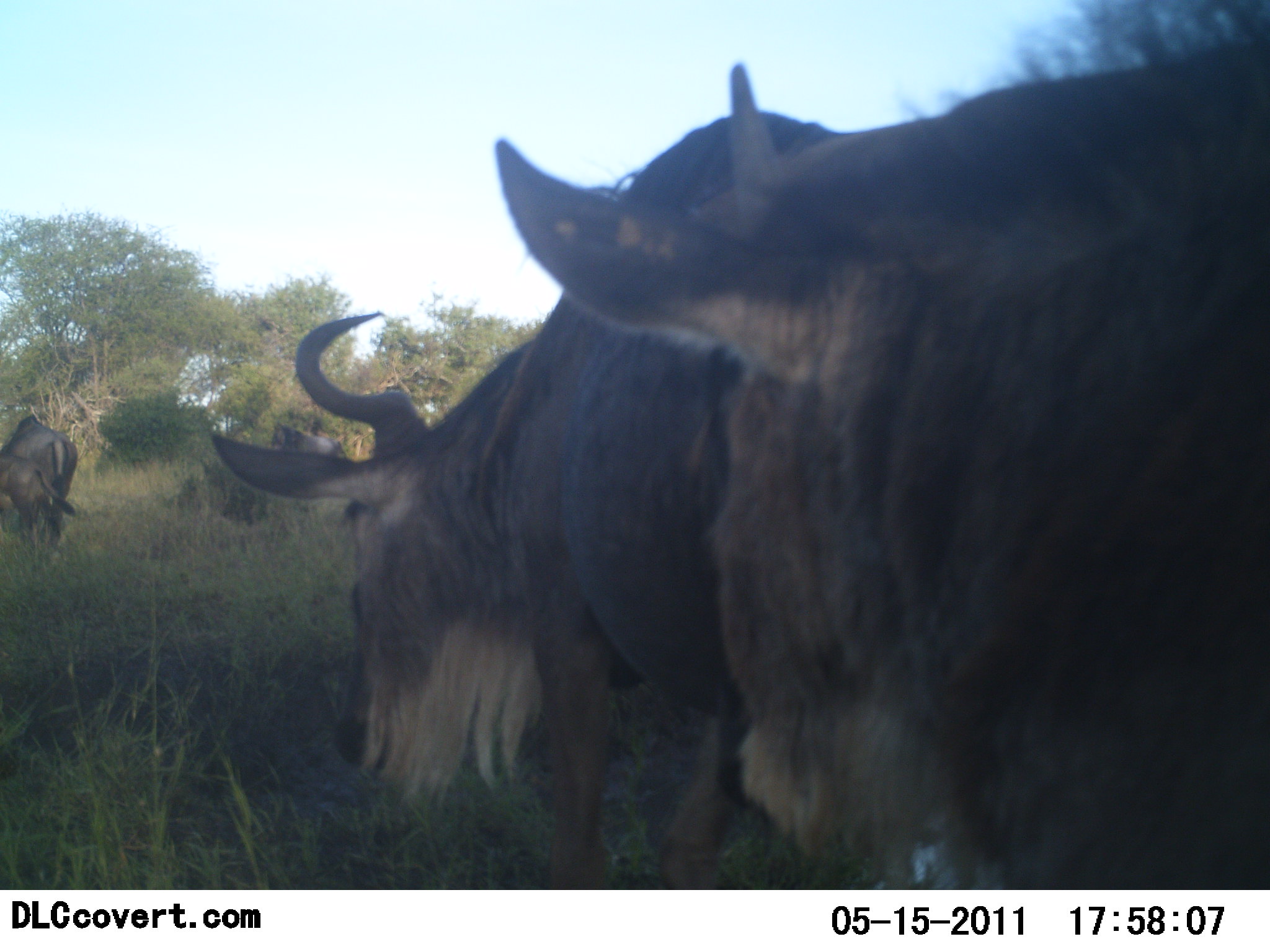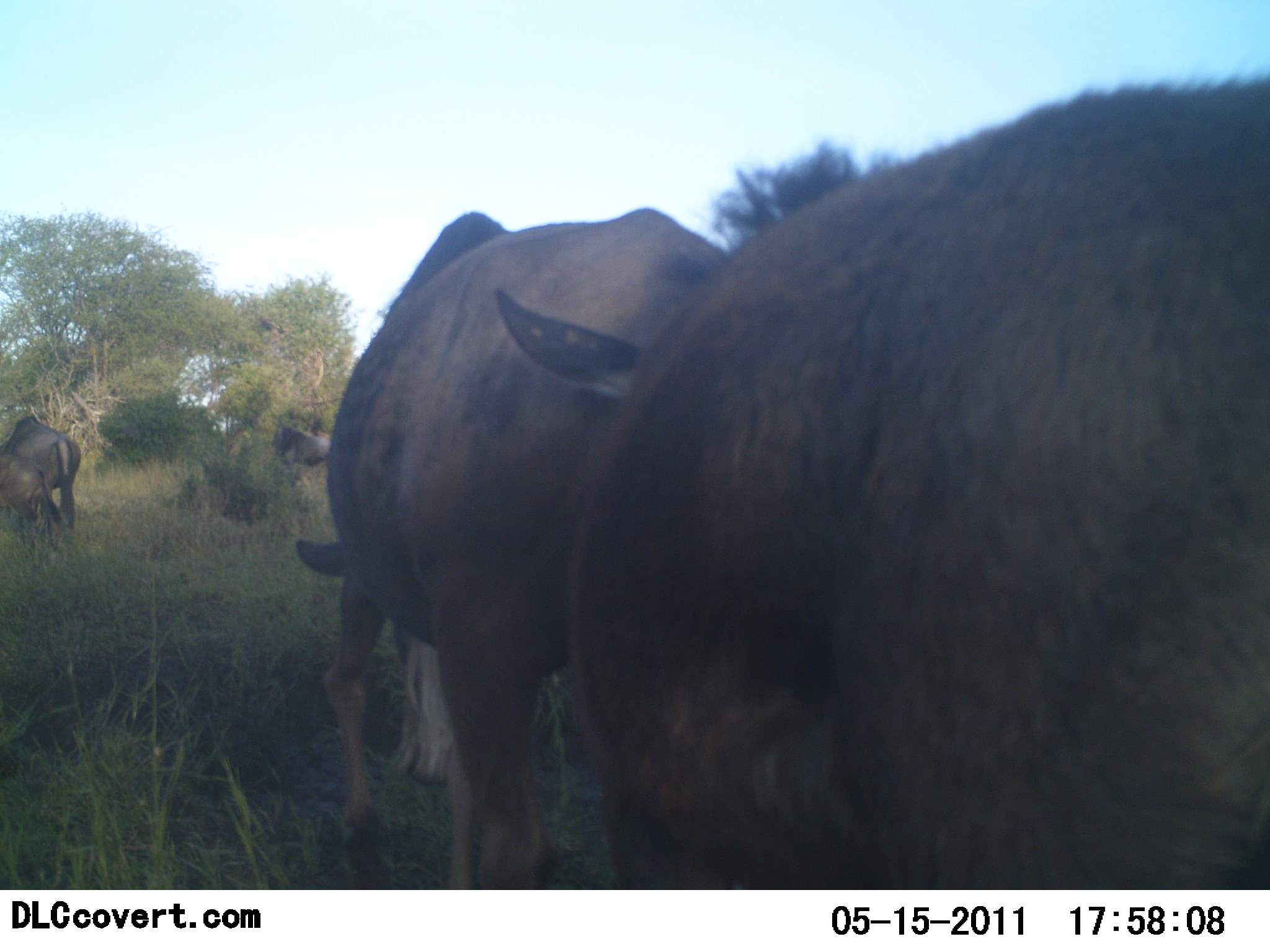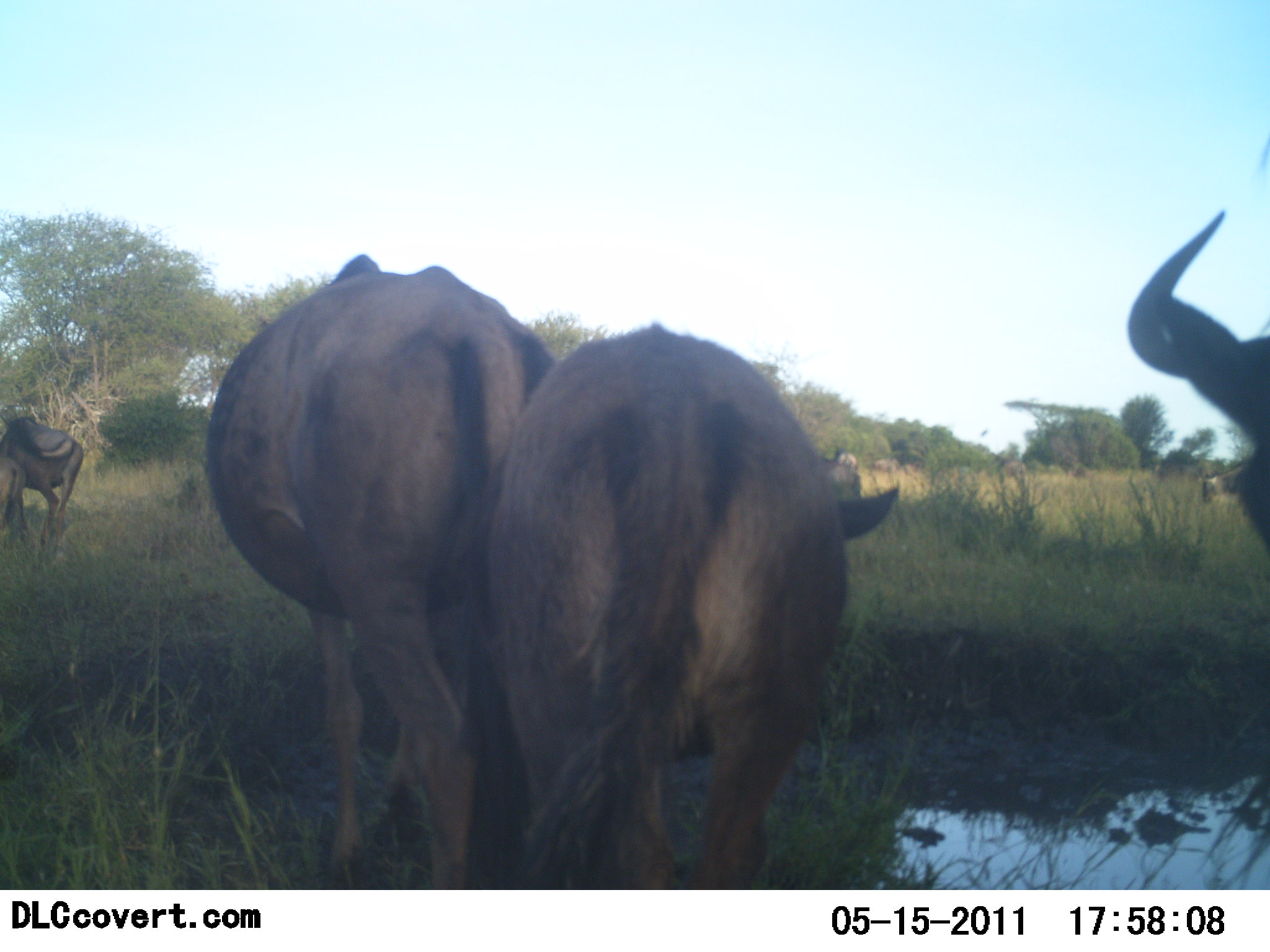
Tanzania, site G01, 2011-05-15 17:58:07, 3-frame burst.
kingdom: Animalia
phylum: Chordata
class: Mammalia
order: Artiodactyla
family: Bovidae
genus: Connochaetes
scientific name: Connochaetes taurinus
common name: blue wildebeest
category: wildebeest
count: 5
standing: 17%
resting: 0%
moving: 100%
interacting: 0%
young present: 8%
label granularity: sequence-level